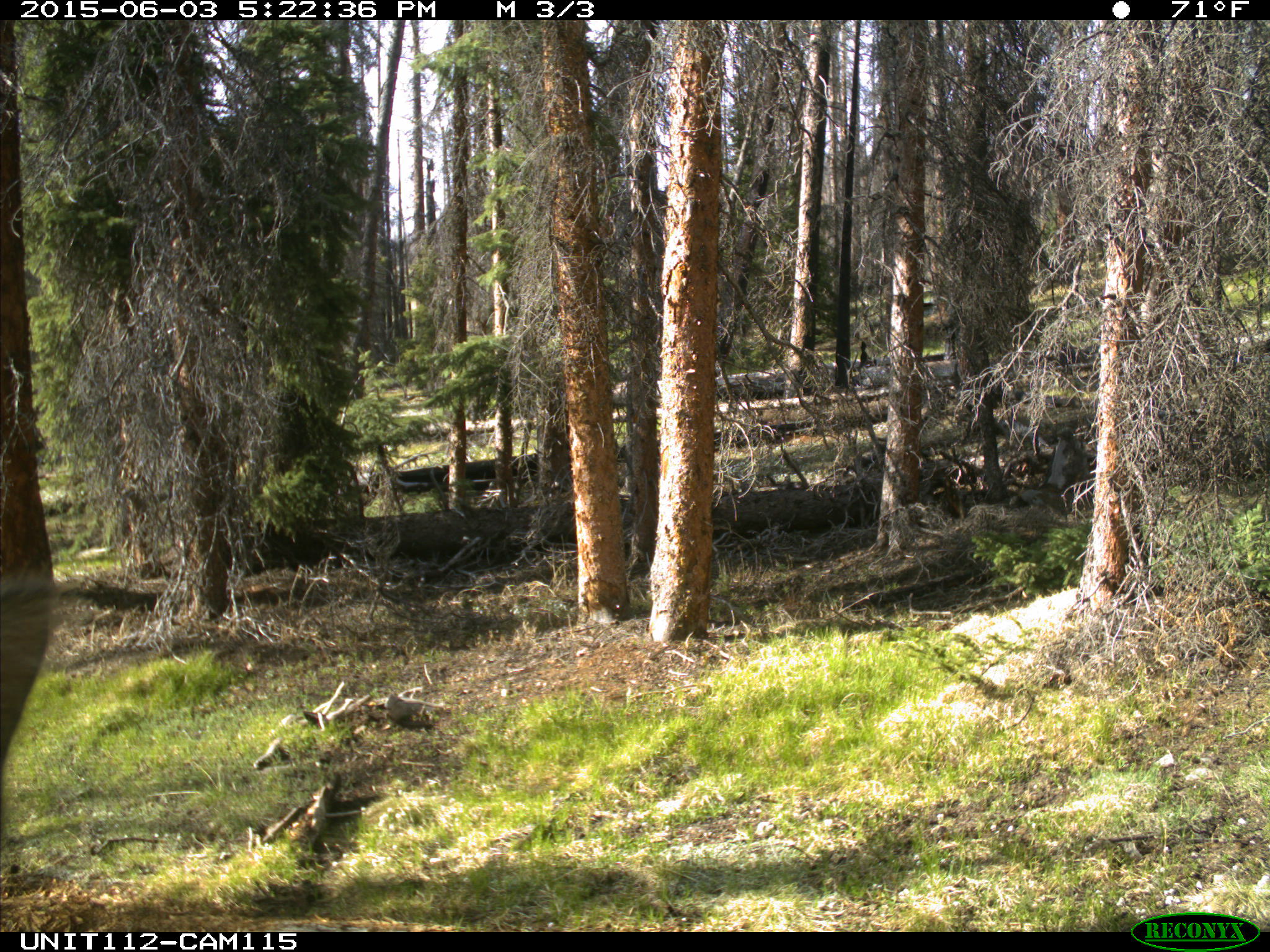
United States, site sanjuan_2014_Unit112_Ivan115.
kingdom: Animalia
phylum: Chordata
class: Mammalia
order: Artiodactyla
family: Cervidae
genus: Cervus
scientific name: Cervus elaphus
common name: red deer